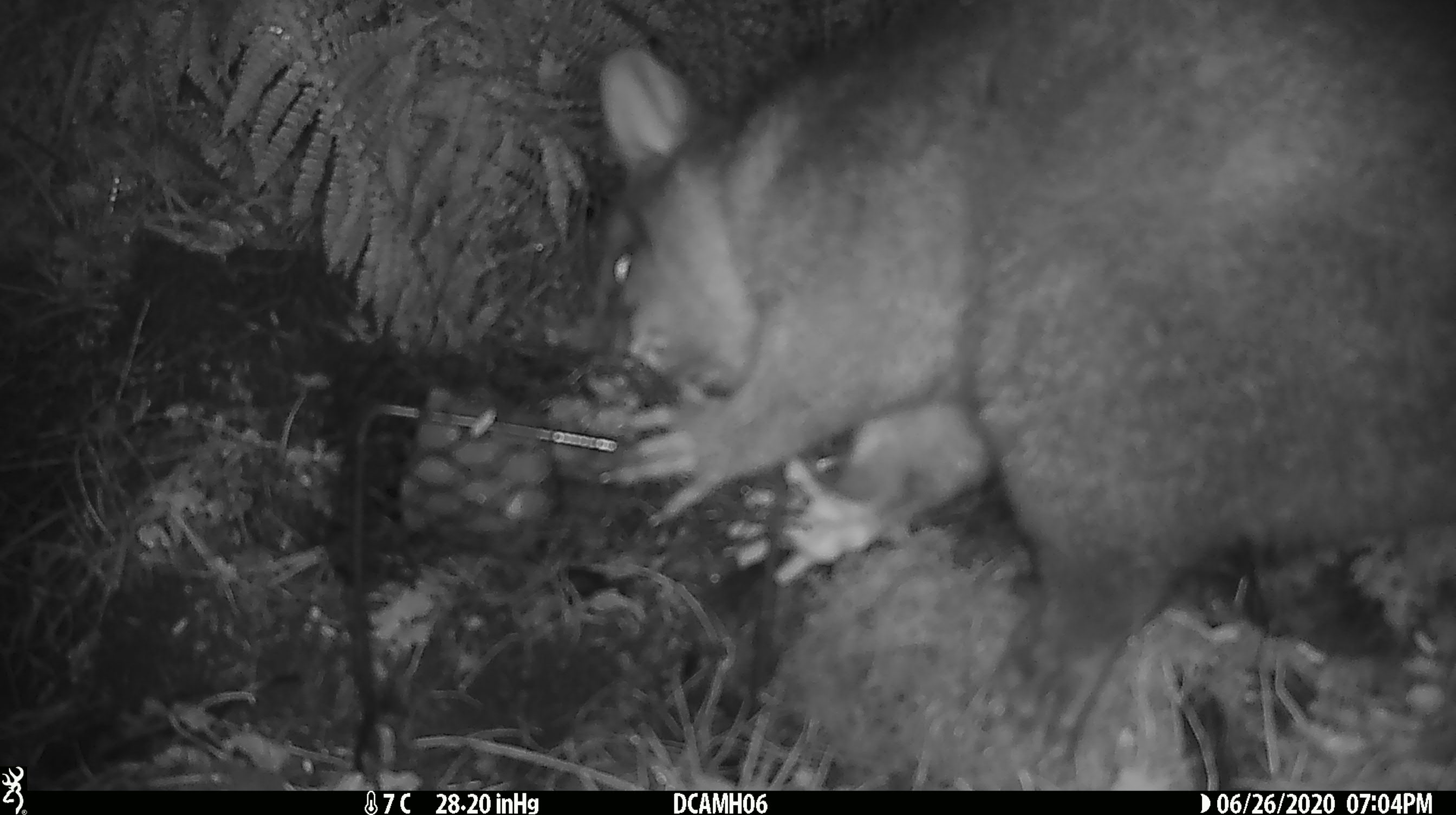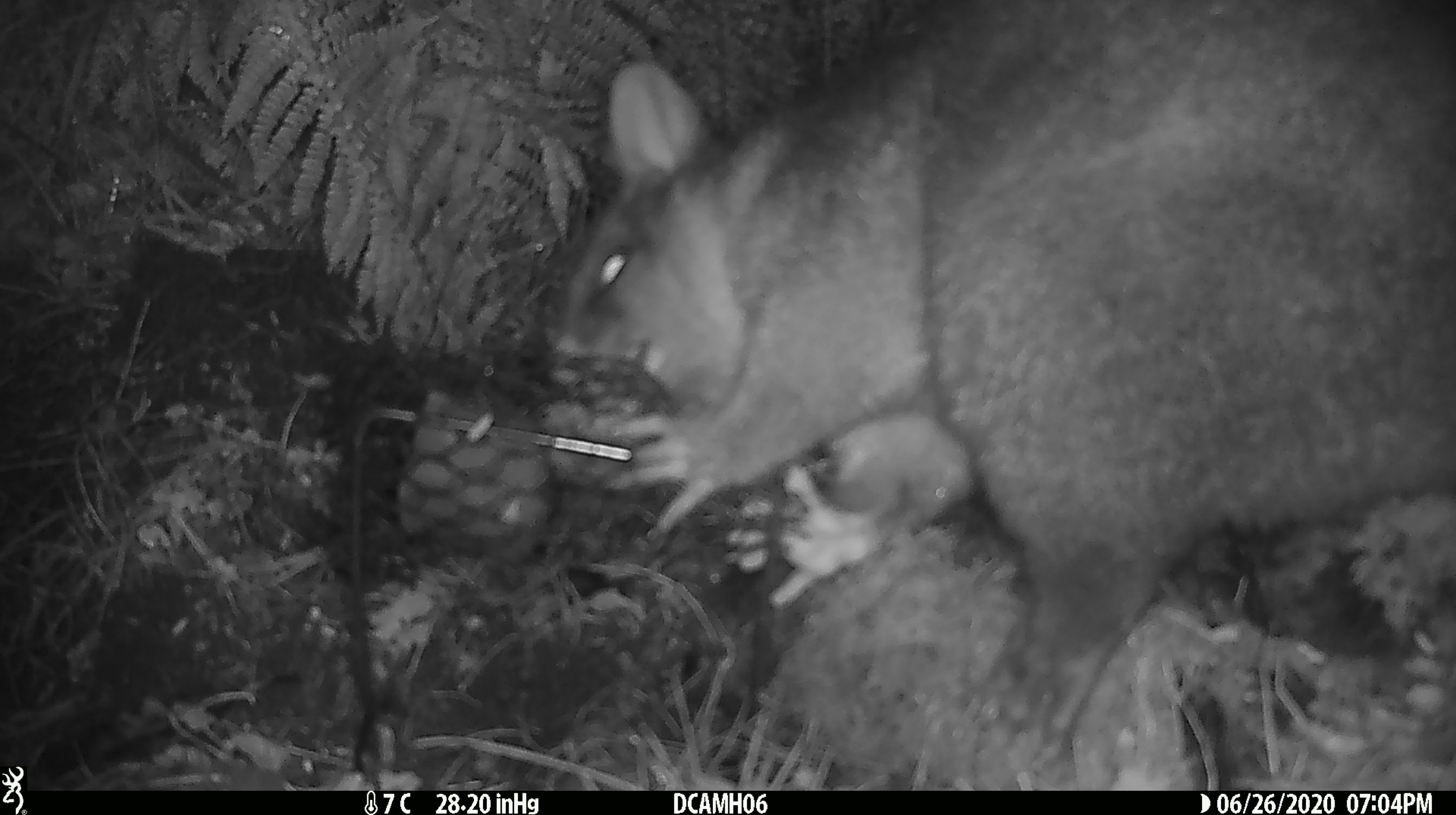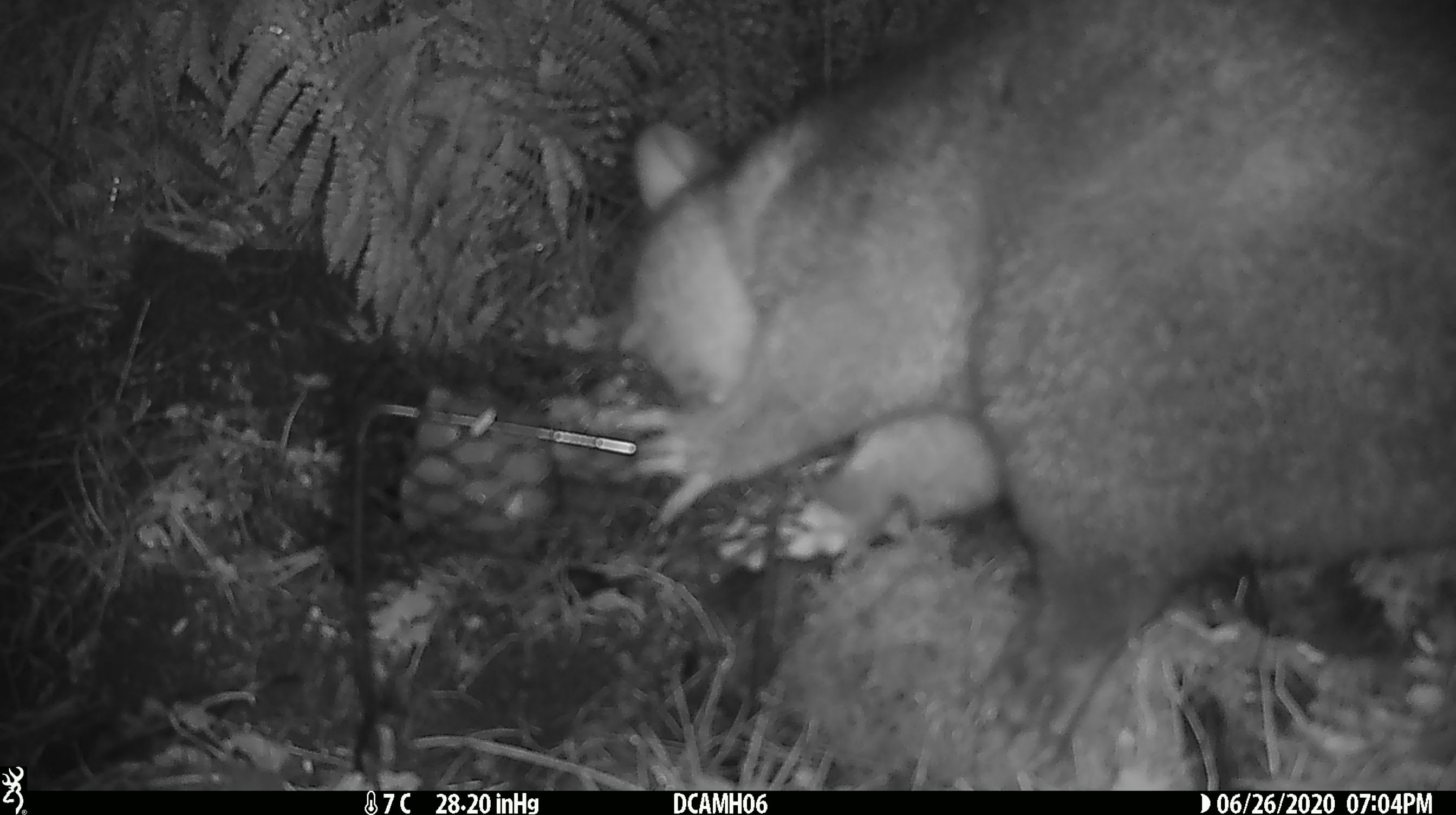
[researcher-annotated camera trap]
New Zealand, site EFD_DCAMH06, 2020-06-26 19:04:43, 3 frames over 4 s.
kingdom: Animalia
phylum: Chordata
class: Mammalia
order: Diprotodontia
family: Phalangeridae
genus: Trichosurus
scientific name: Trichosurus vulpecula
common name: common brushtail possum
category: possum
Possum (common brushtail possum) (Trichosurus vulpecula).